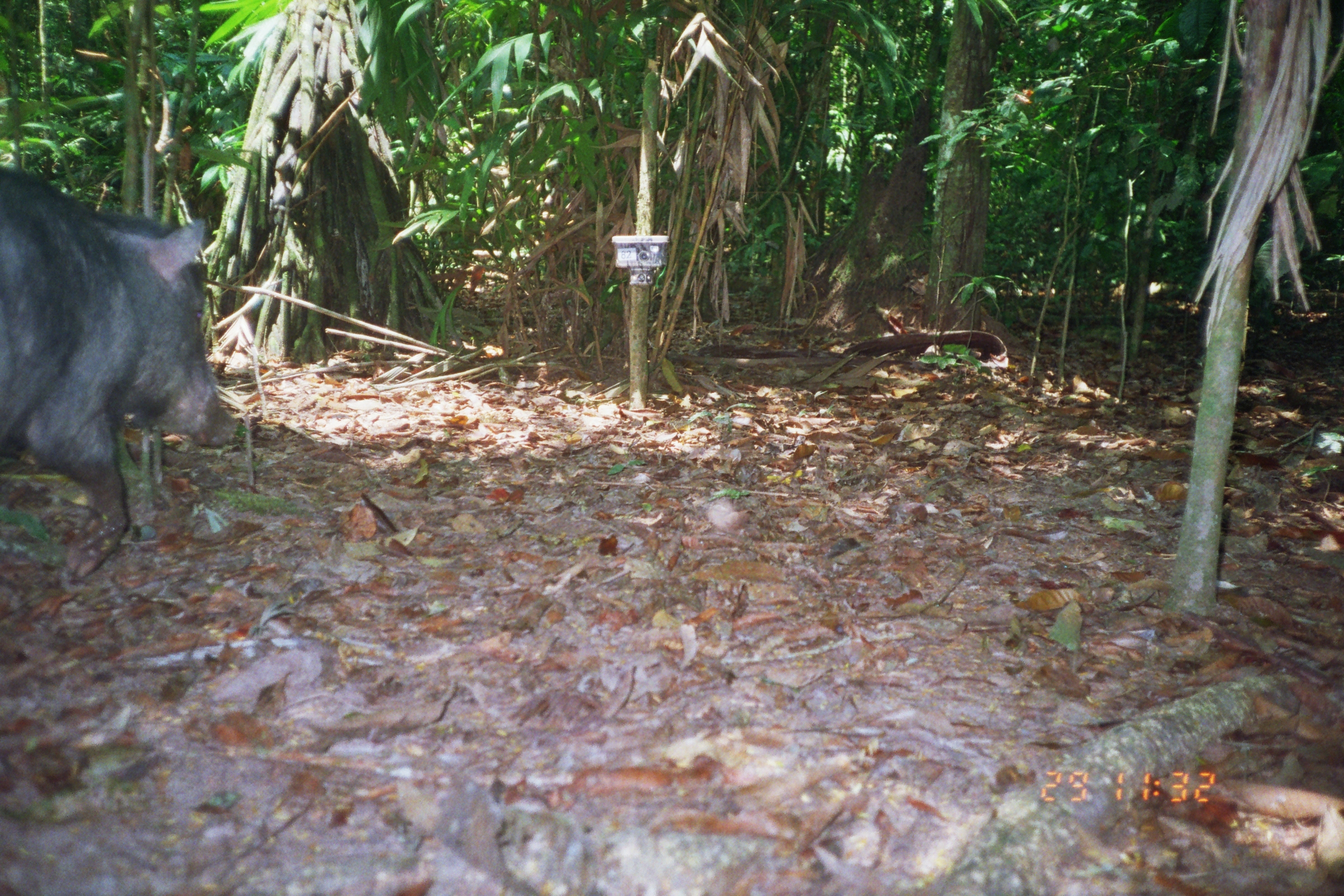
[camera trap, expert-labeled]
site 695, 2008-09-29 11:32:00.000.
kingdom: Animalia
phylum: Chordata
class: Mammalia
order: Artiodactyla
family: Tayassuidae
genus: Tayassu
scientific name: Tayassu pecari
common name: white-lipped peccary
Tayassu pecari (white-lipped peccary).